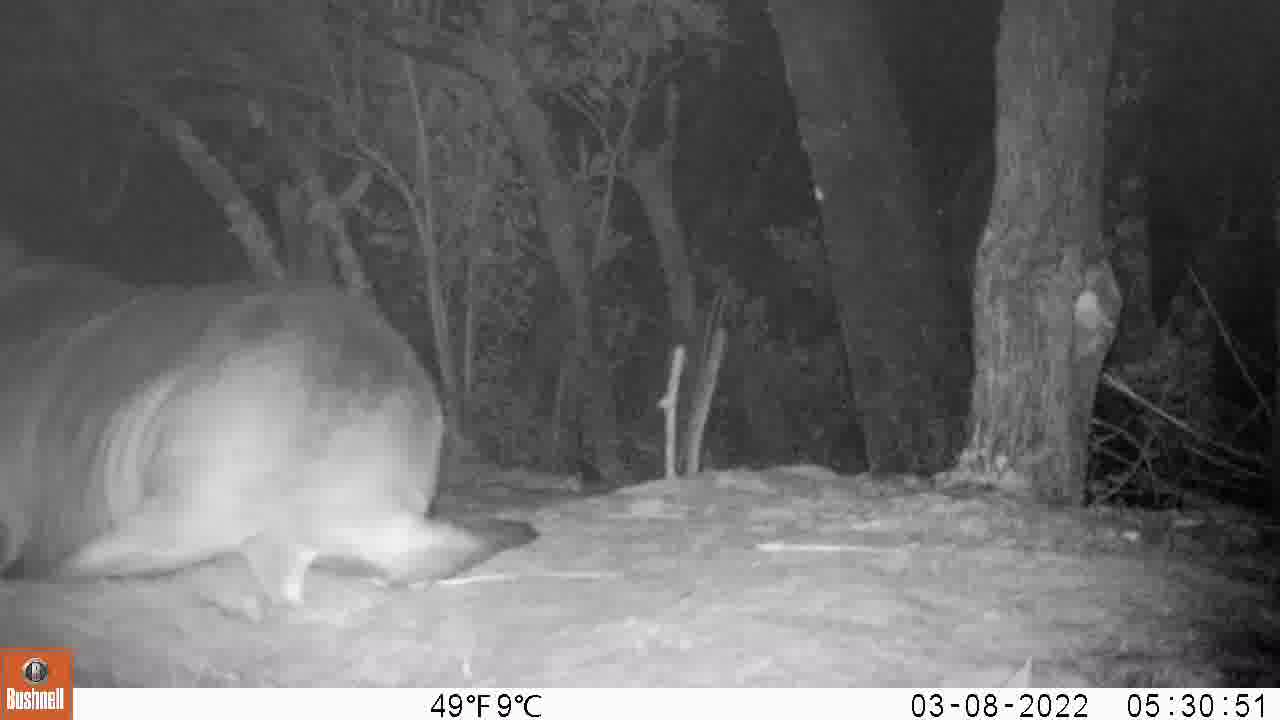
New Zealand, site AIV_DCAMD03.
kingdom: Animalia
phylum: Chordata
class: Mammalia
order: Carnivora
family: Otariidae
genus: Phocarctos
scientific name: Phocarctos hookeri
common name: new zealand sea lion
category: sealion